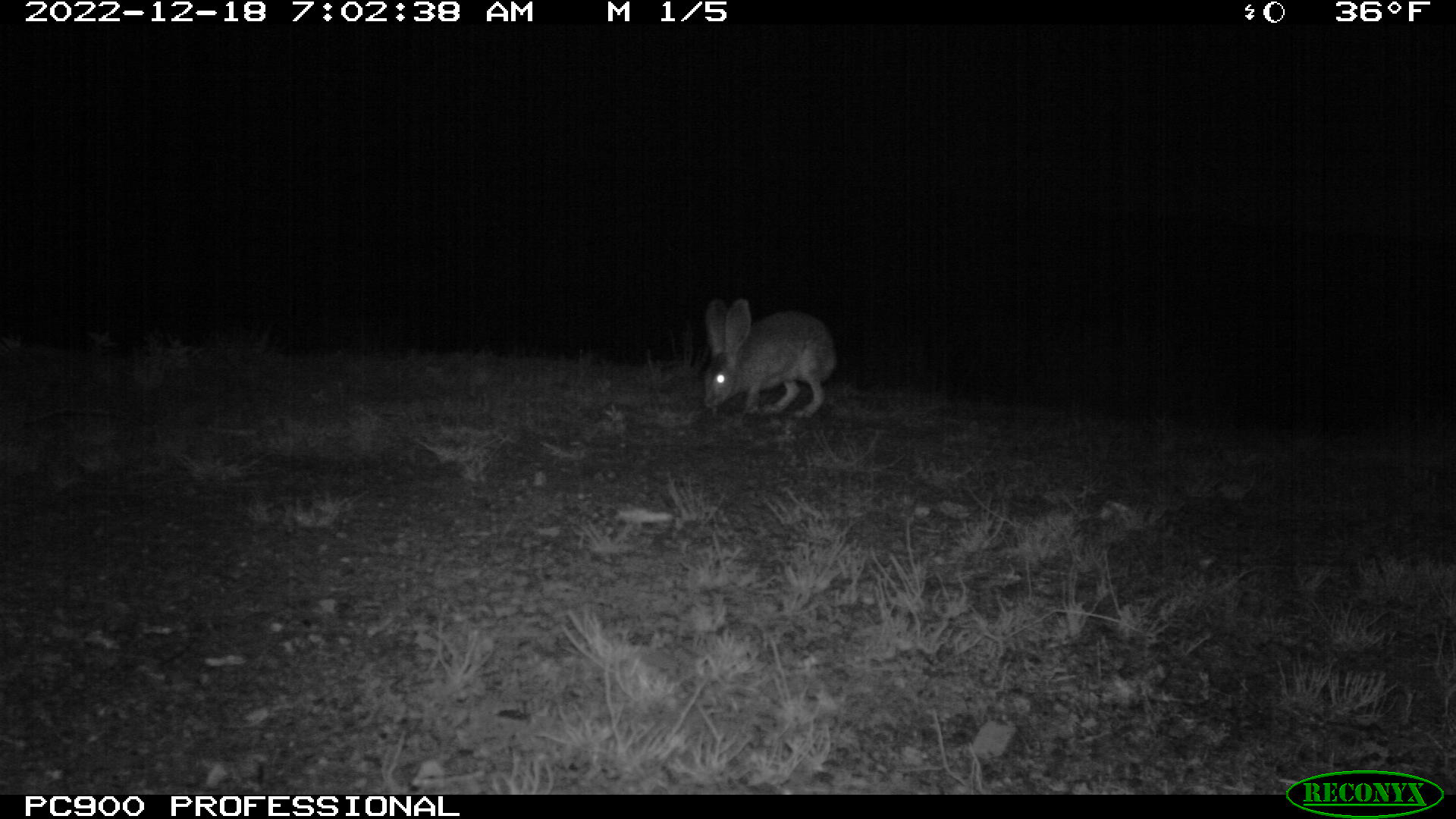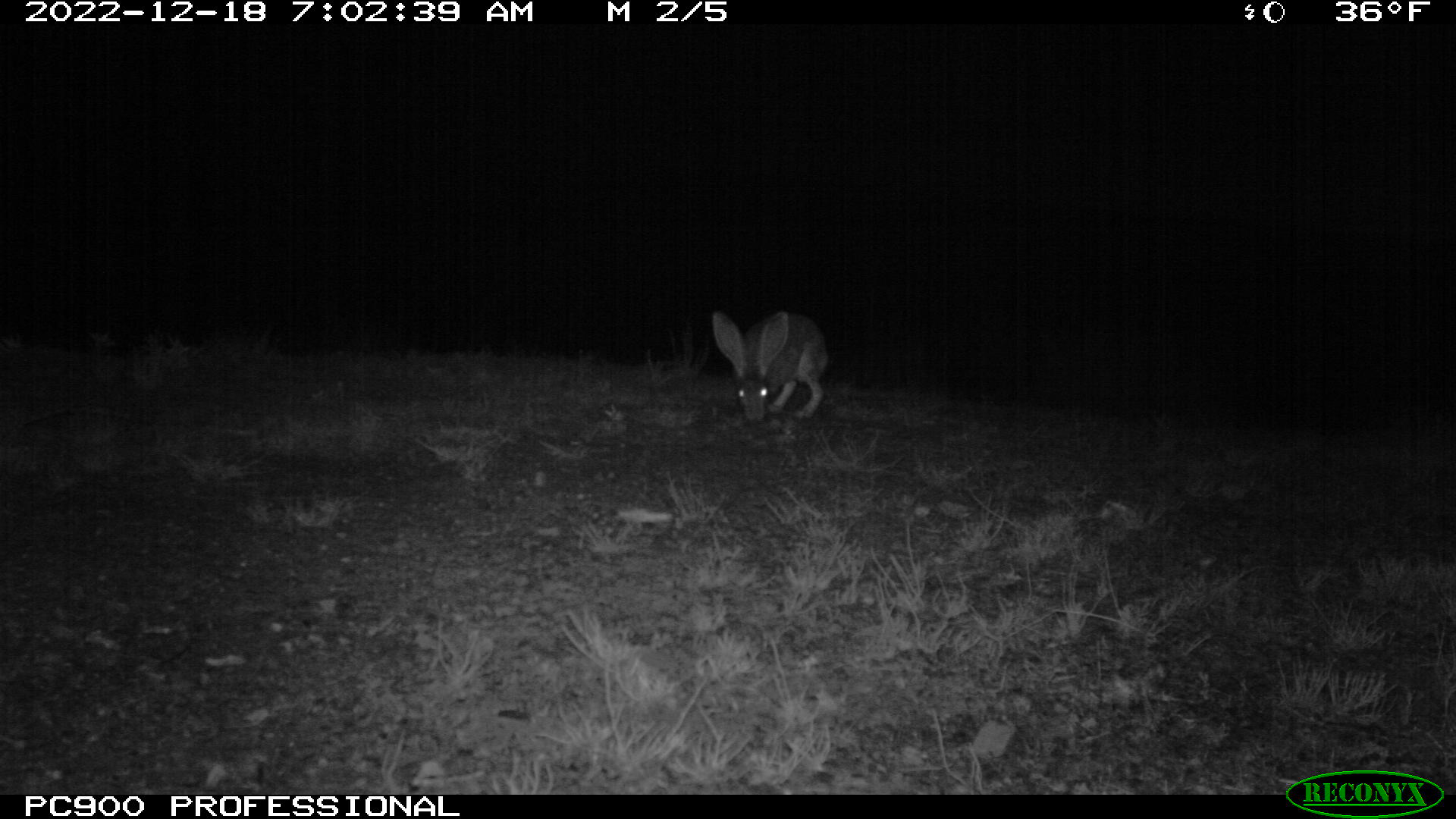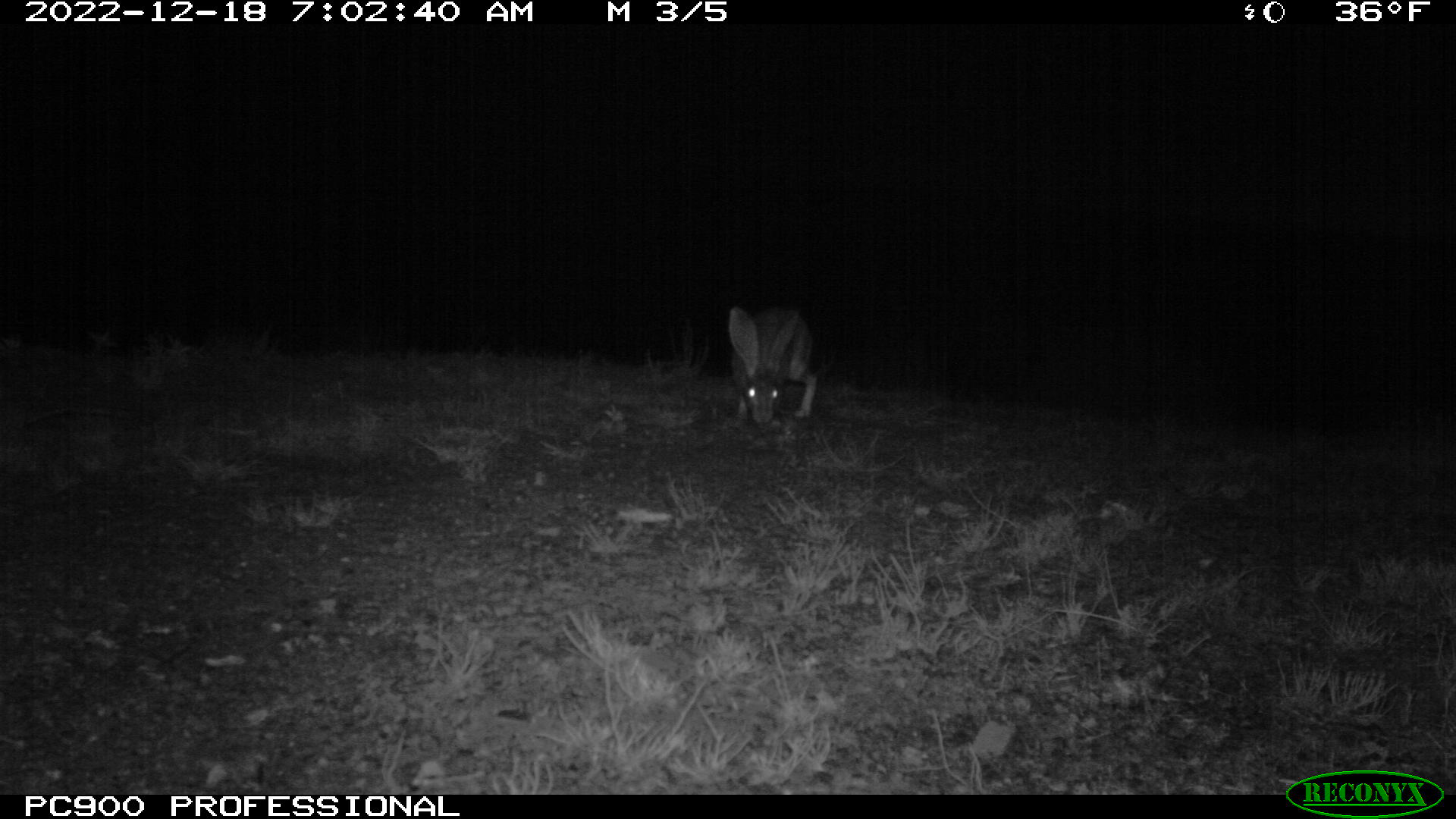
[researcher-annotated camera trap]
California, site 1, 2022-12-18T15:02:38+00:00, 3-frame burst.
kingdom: Animalia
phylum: Chordata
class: Mammalia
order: Lagomorpha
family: Leporidae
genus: Lepus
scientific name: Lepus californicus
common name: black-tailed jackrabbit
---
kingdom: Animalia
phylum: Chordata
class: Mammalia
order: Lagomorpha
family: Leporidae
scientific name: Leporidae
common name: rabbit